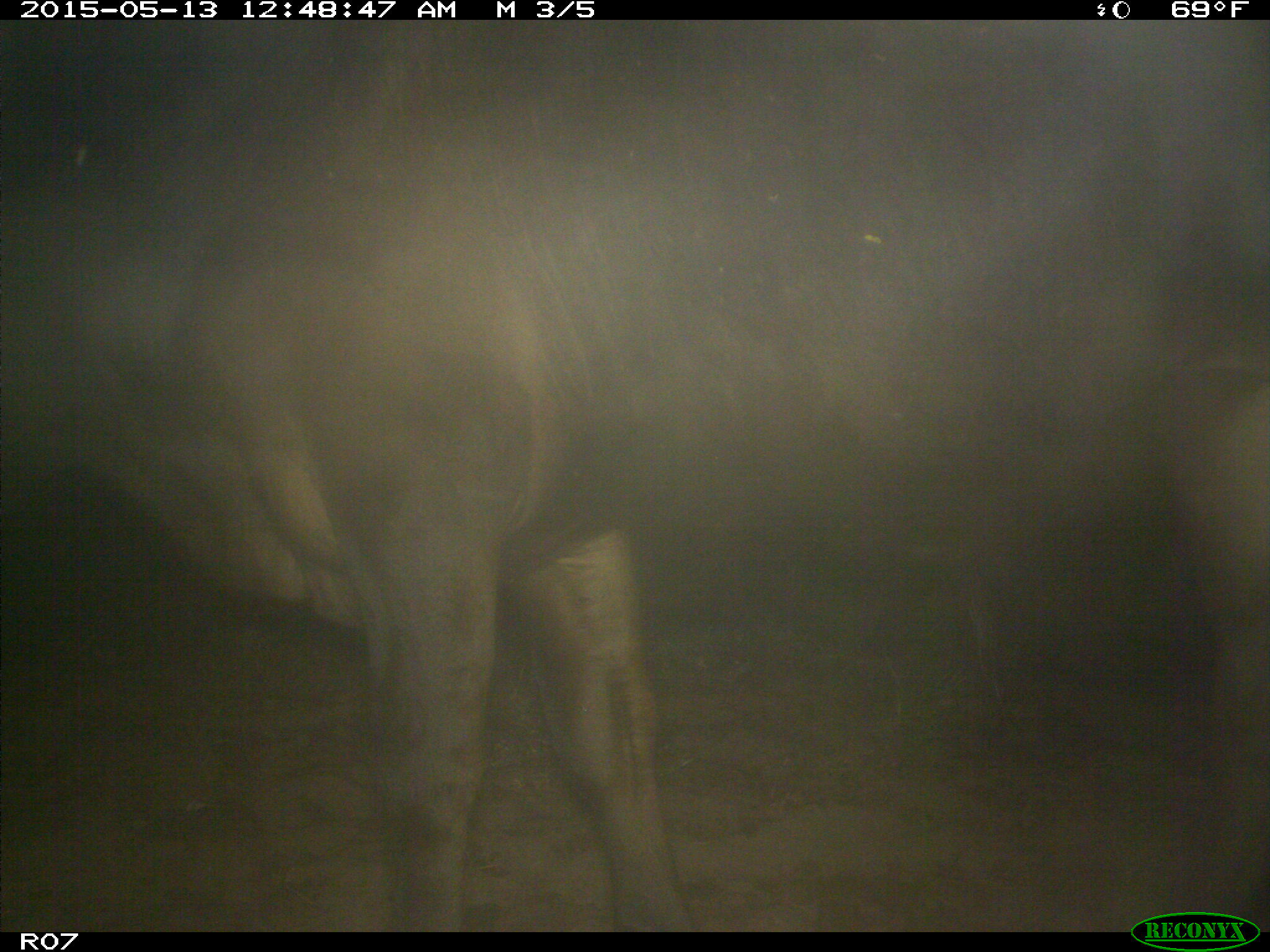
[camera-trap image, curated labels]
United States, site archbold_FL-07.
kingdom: Animalia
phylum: Chordata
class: Mammalia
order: Artiodactyla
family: Bovidae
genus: Bos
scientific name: Bos taurus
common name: domestic cow